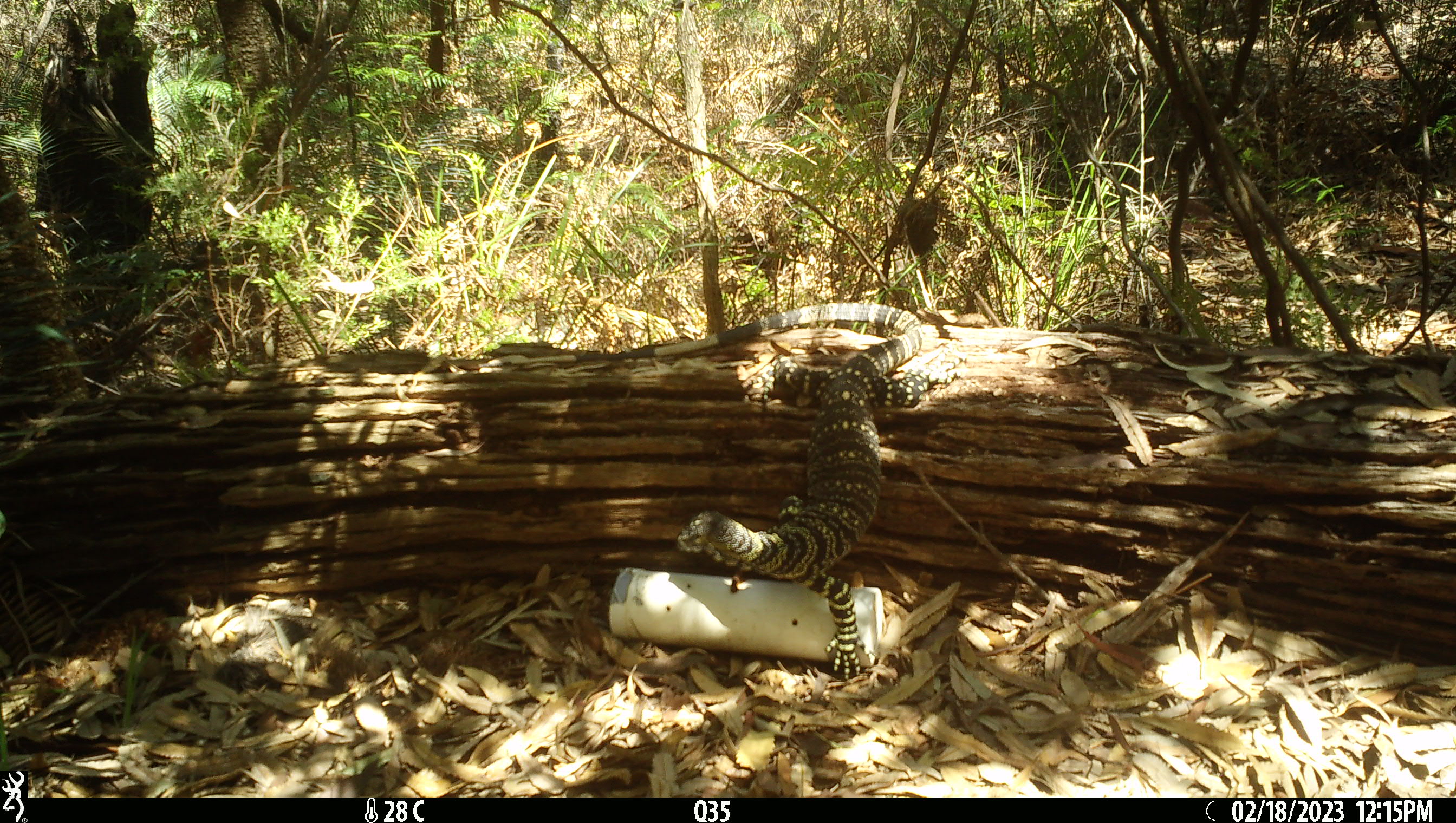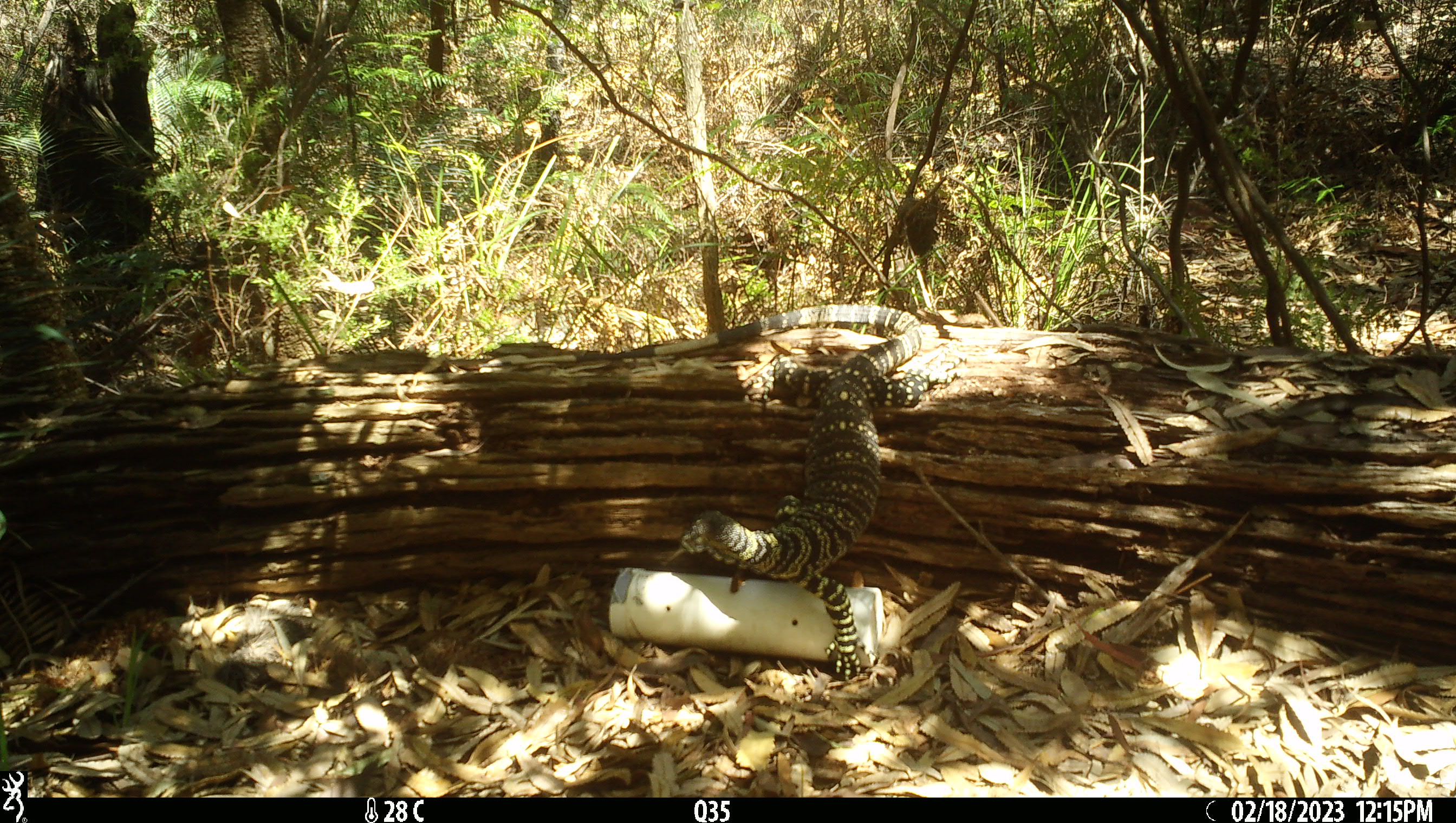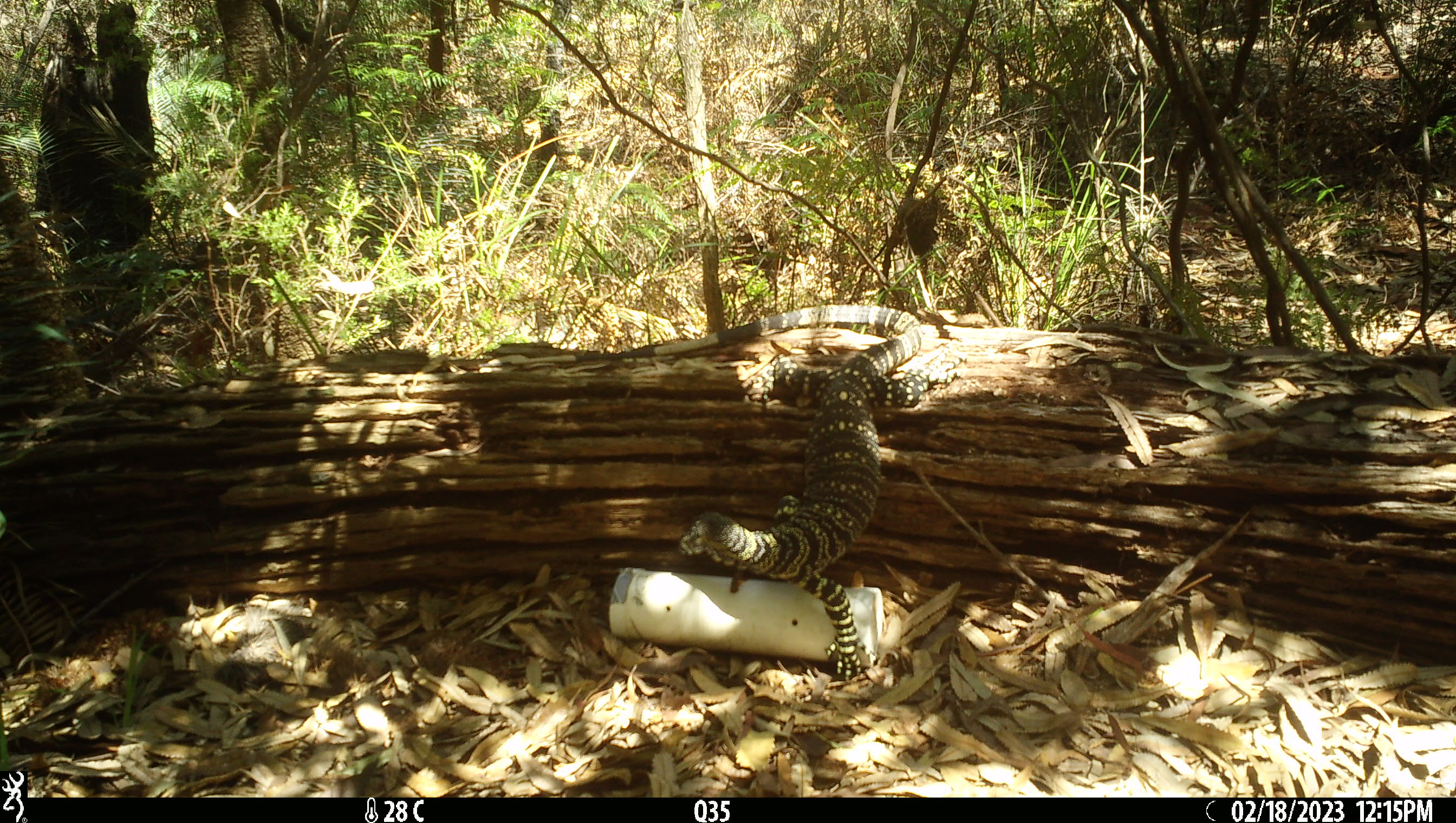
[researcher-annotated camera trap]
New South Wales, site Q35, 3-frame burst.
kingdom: Animalia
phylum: Chordata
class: Reptilia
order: Squamata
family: Varanidae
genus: Varanus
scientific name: Varanus varius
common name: lace monitor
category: goanna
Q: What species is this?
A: Goanna (lace monitor) (Varanus varius).